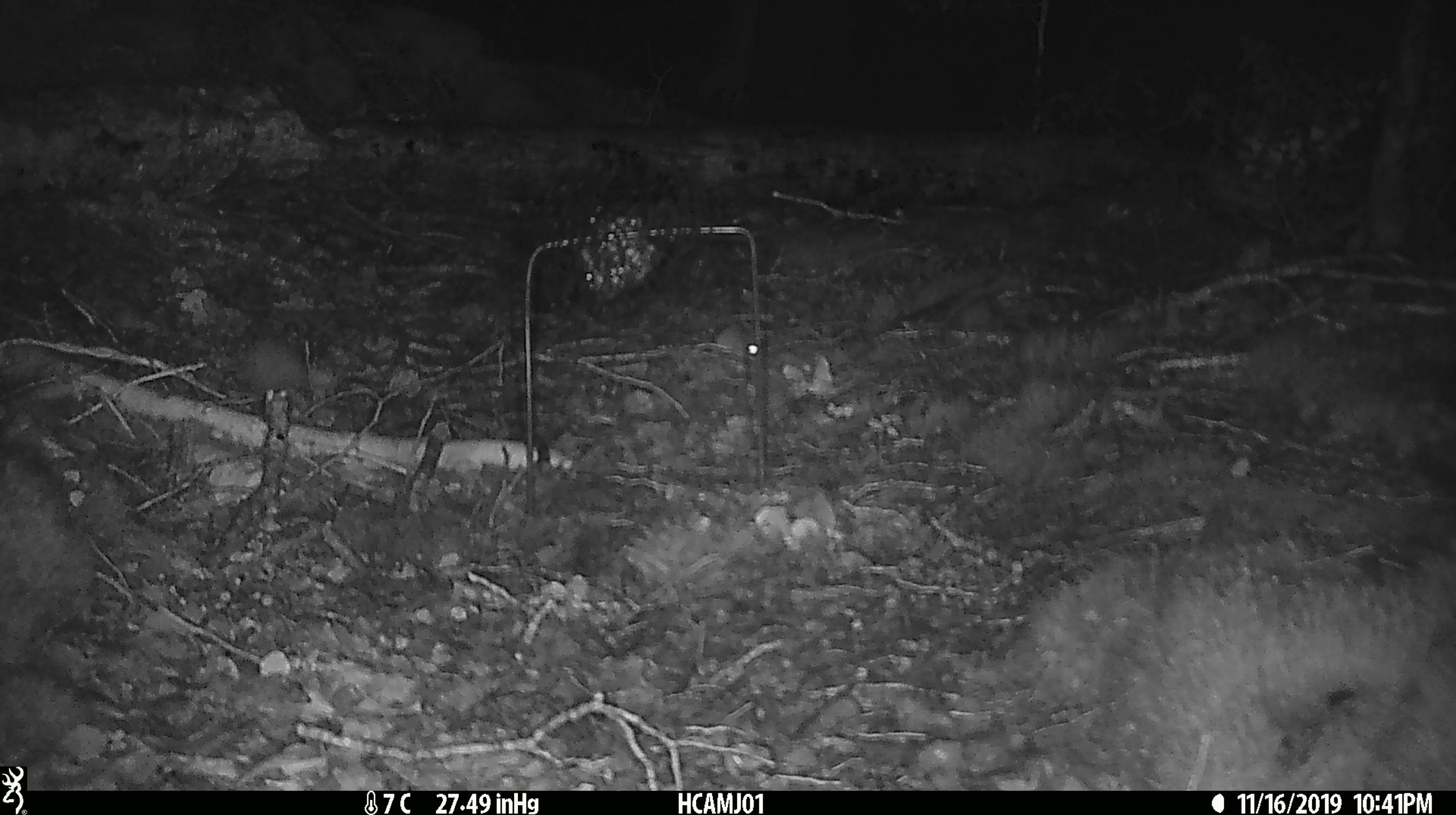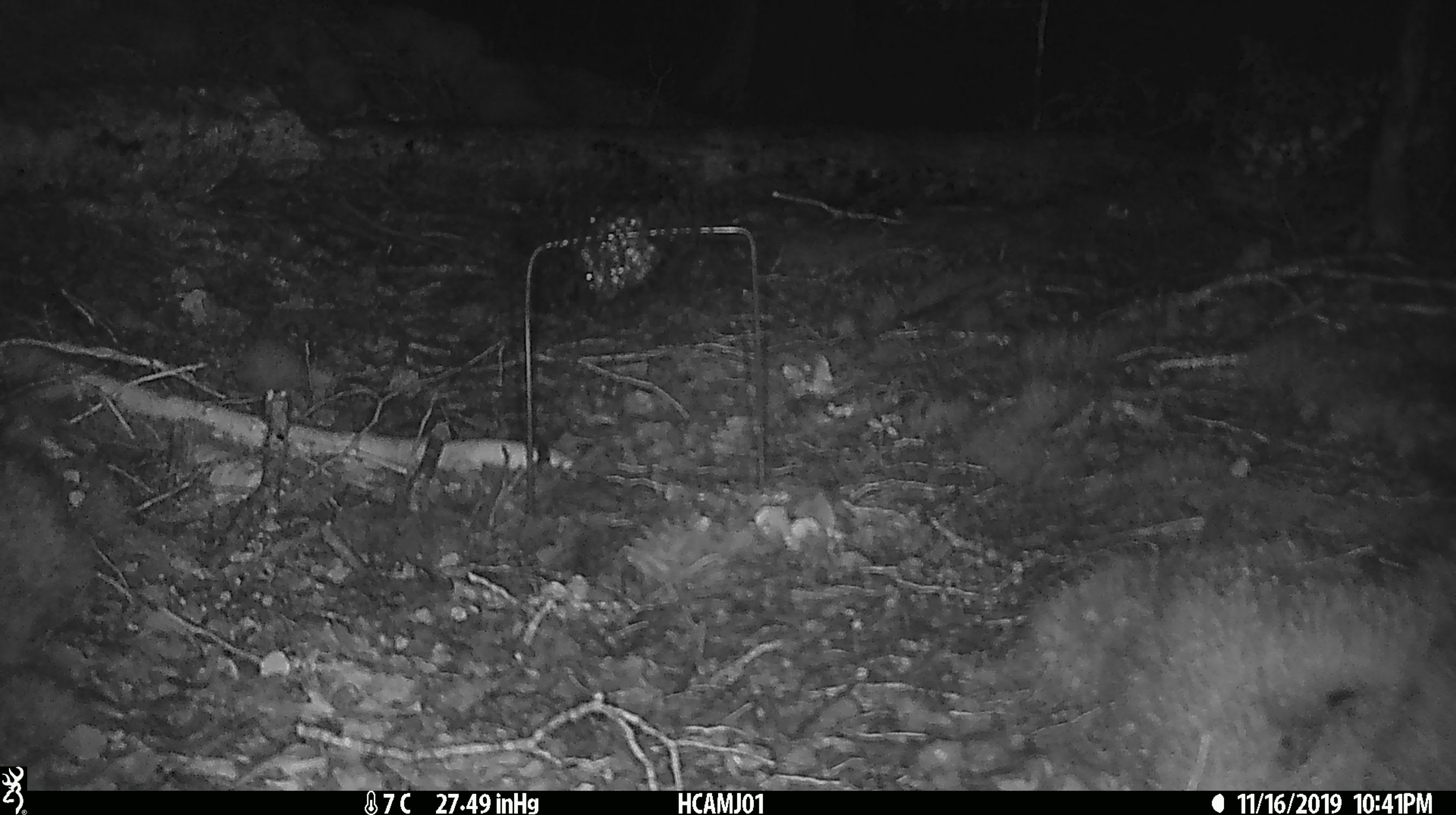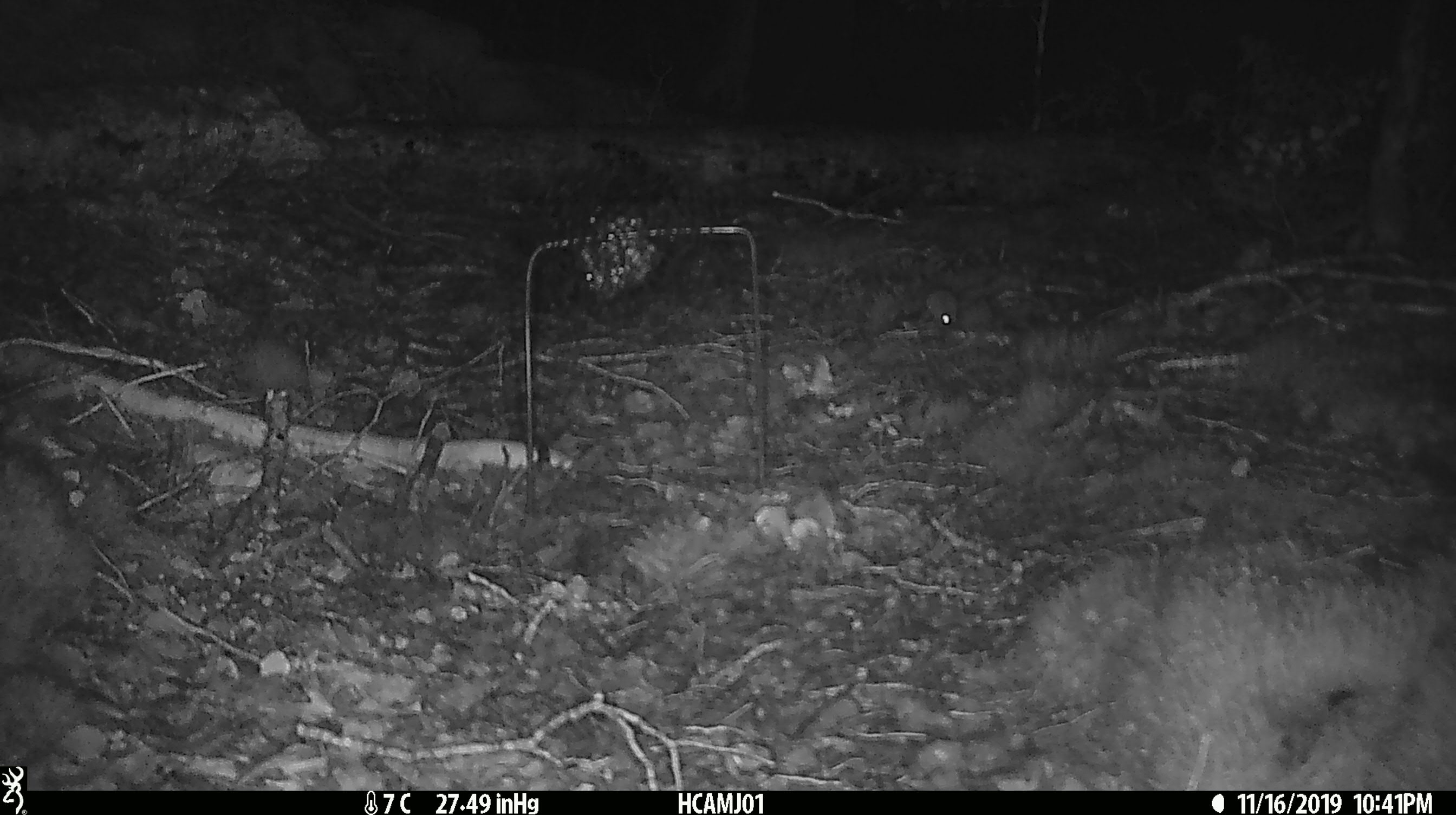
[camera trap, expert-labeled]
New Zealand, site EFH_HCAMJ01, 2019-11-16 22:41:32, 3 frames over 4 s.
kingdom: Animalia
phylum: Chordata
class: Mammalia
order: Rodentia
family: Muridae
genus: Mus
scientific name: Mus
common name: mouse